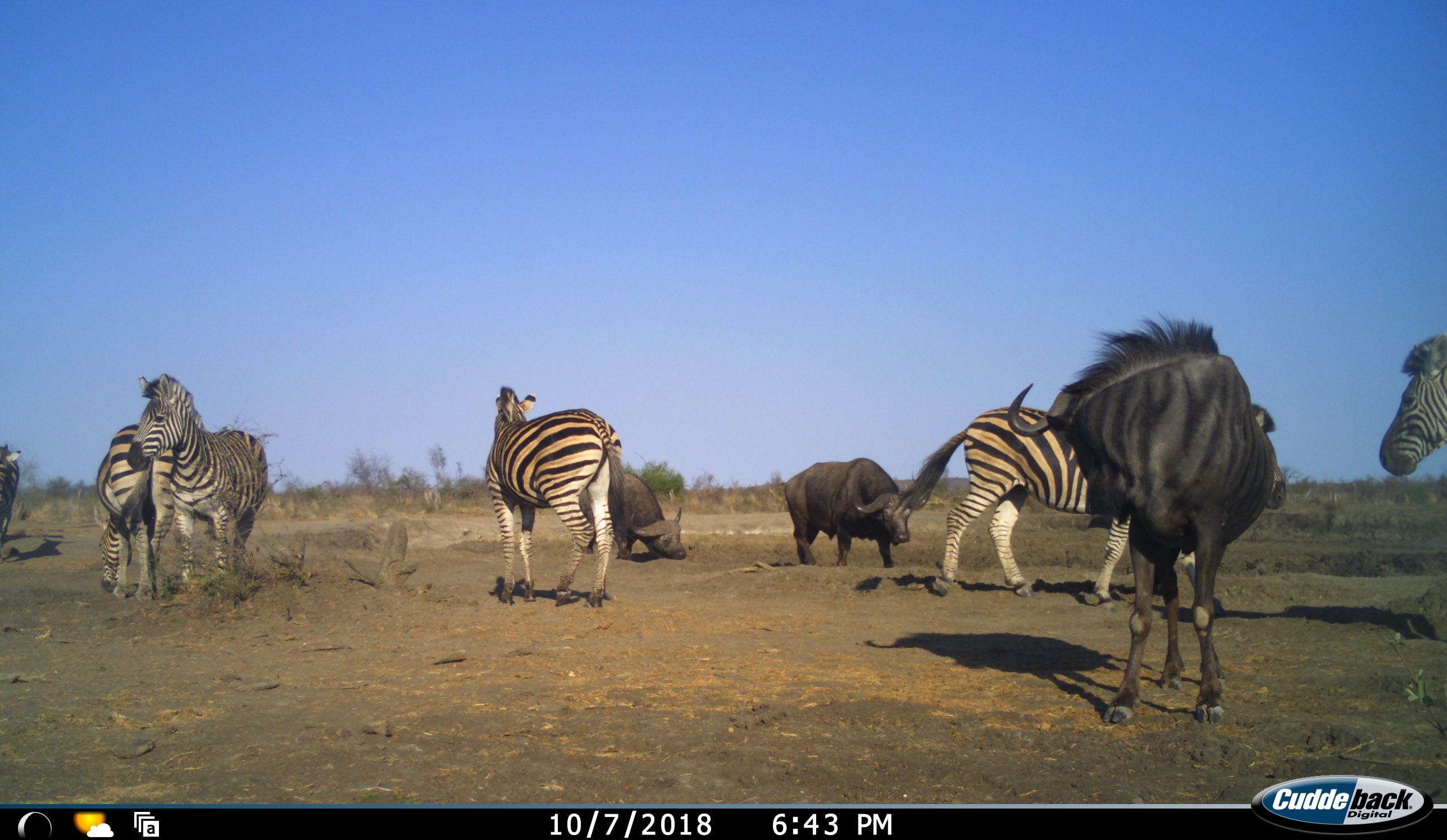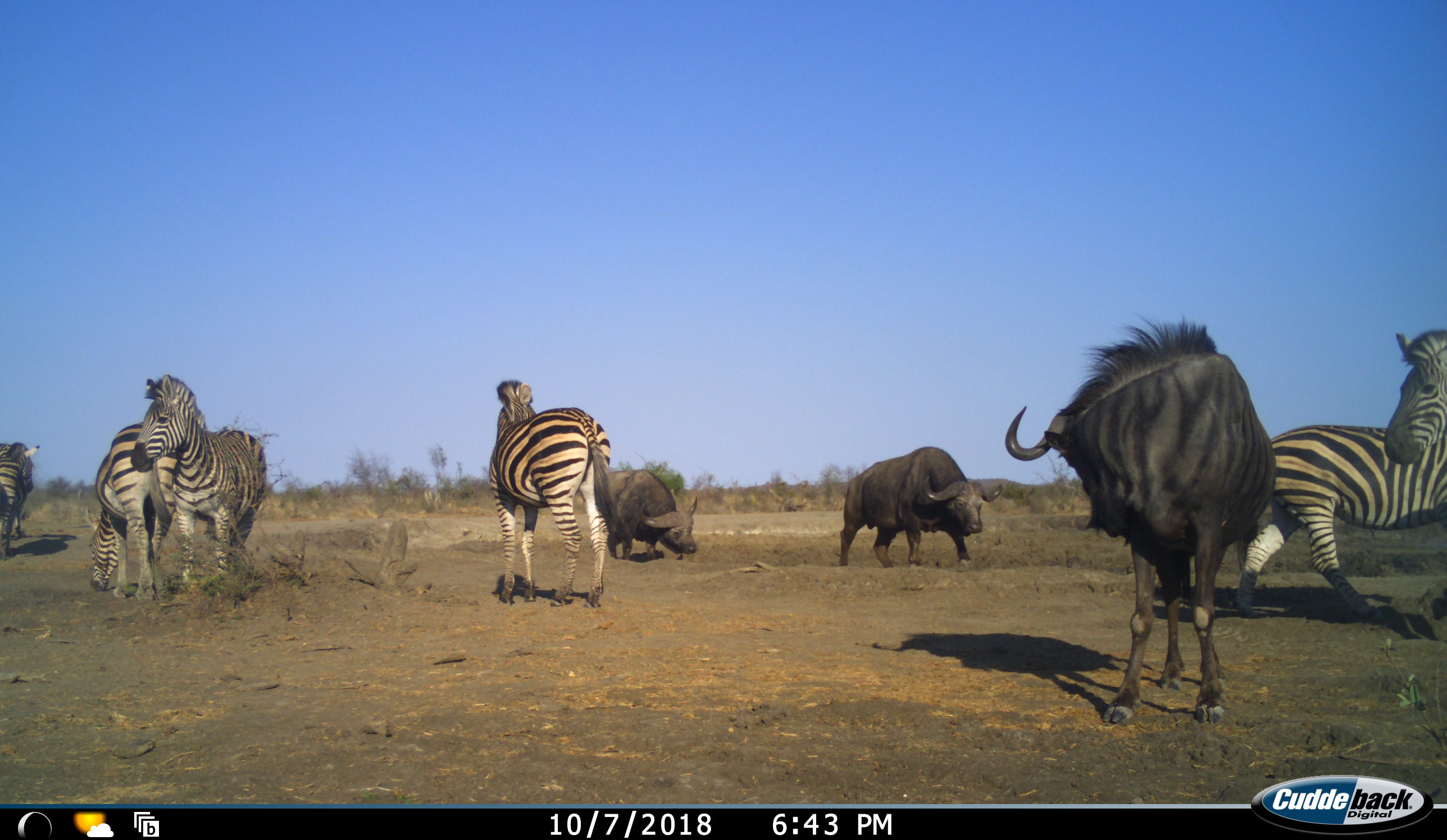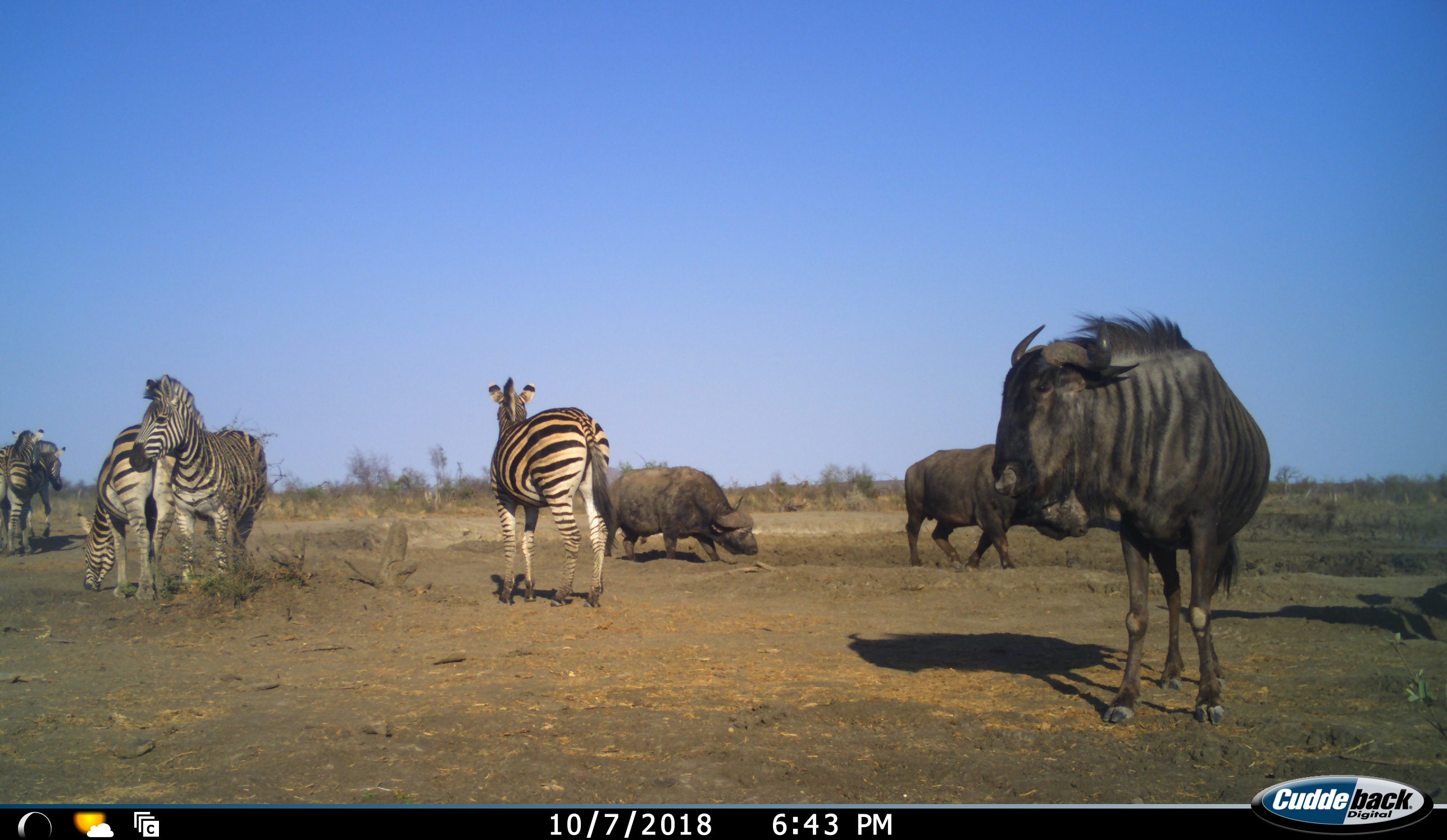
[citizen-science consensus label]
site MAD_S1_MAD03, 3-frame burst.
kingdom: Animalia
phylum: Chordata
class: Mammalia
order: Artiodactyla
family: Bovidae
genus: Syncerus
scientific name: Syncerus caffer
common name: african buffalo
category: buffalo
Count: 2.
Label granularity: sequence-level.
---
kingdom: Animalia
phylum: Chordata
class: Mammalia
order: Artiodactyla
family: Bovidae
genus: Connochaetes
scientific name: Connochaetes taurinus taurinus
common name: blue wildebeest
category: wildebeestblue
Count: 1.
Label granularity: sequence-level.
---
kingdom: Animalia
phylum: Chordata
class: Mammalia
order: Perissodactyla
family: Equidae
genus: Equus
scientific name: Equus quagga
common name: plains zebra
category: zebraplains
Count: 7.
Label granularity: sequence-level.